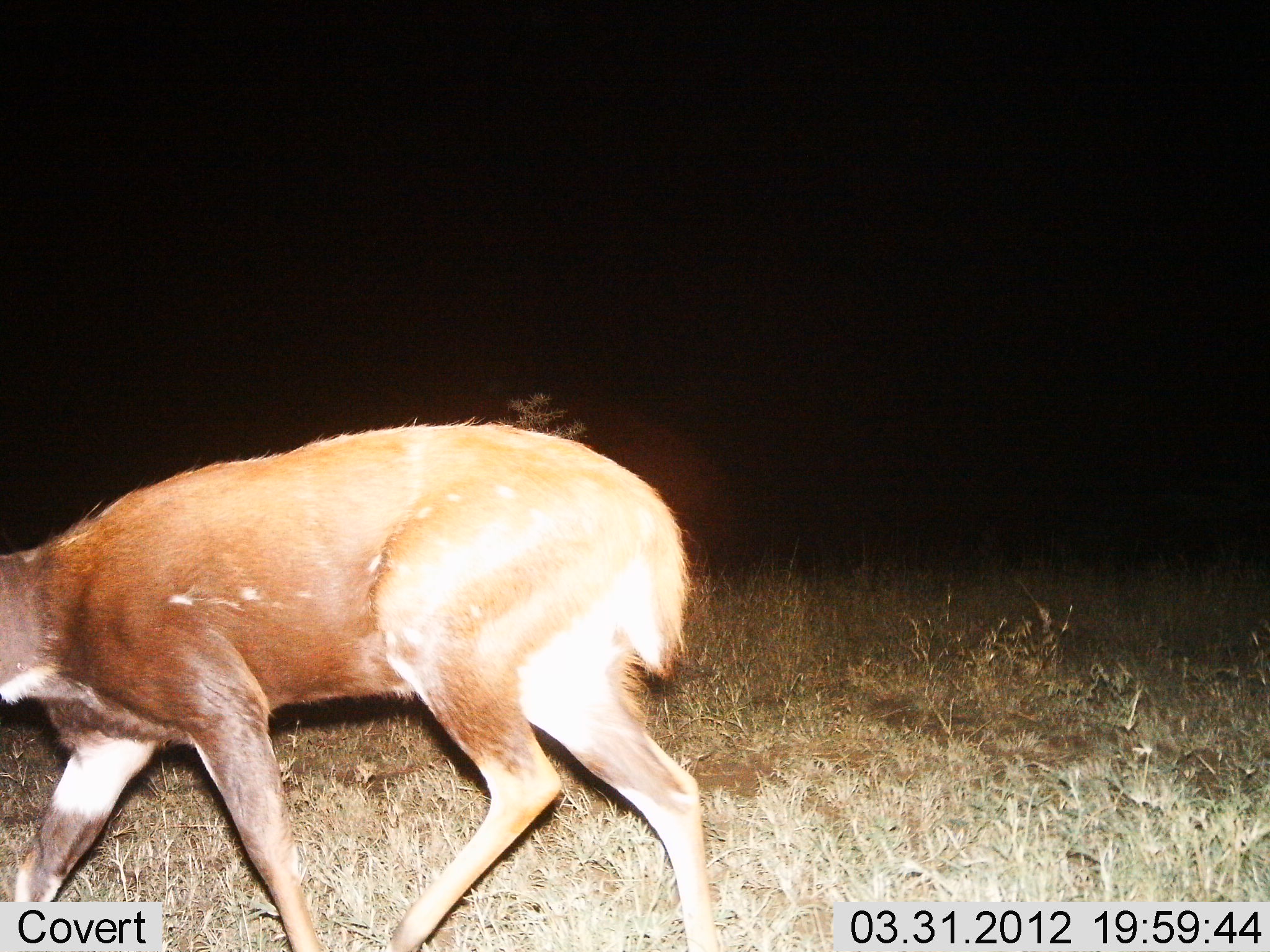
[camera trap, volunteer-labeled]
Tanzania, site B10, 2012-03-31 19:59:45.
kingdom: Animalia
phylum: Chordata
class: Mammalia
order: Artiodactyla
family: Bovidae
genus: Tragelaphus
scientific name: Tragelaphus scriptus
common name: bushbuck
Bushbuck (Tragelaphus scriptus), count 1. Behavior (volunteer vote fractions): standing 17%, resting 0%, moving 79%, interacting 0%. Young present (vote fraction): 0%. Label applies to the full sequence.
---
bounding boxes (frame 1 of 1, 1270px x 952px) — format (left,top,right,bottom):
animal: (0,416,711,952)